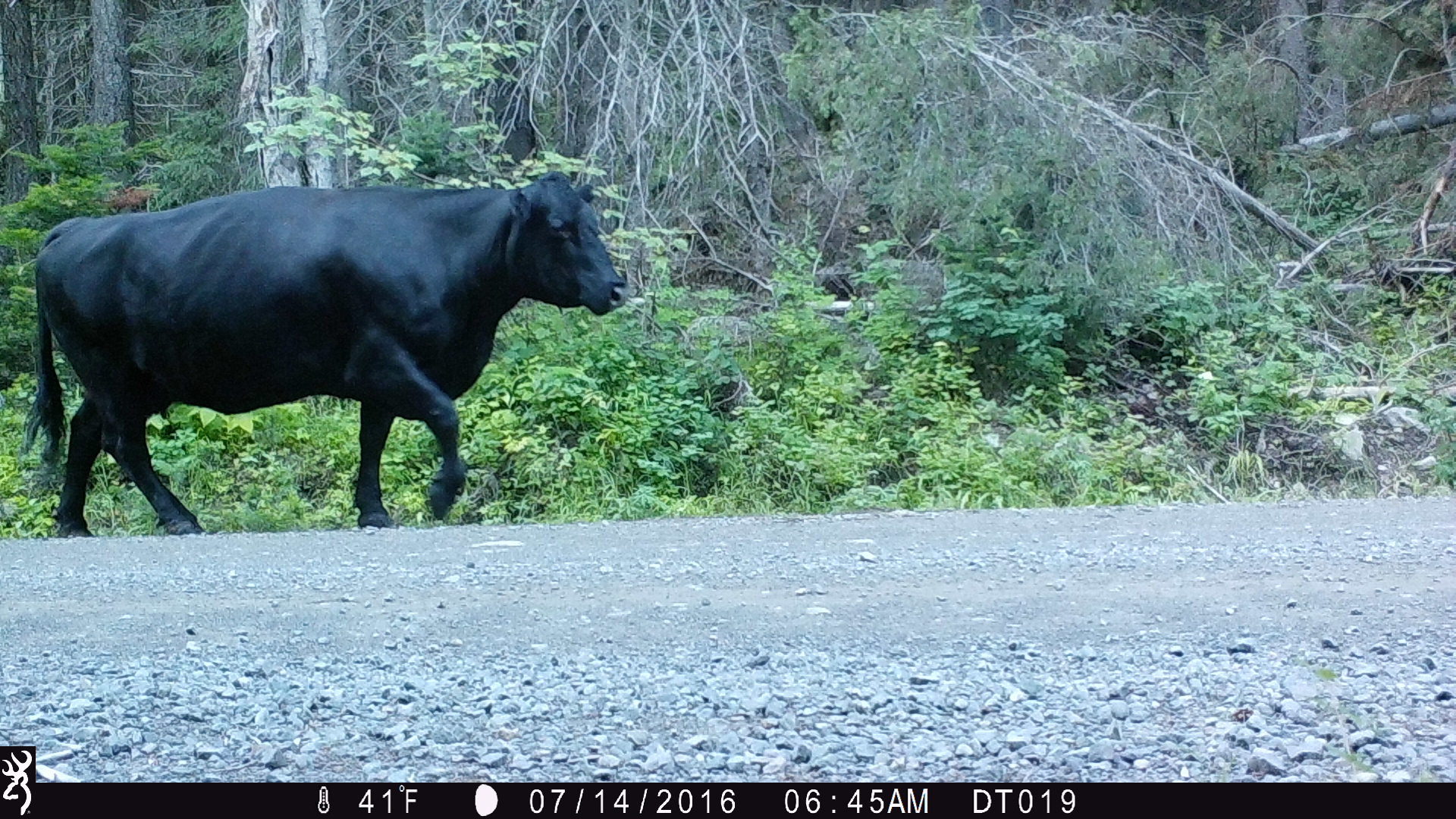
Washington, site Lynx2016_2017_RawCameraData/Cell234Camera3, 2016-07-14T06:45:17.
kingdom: Animalia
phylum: Chordata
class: Mammalia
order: Artiodactyla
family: Bovidae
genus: Bos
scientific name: Bos taurus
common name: domestic cattle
Domestic cattle (Bos taurus). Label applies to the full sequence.